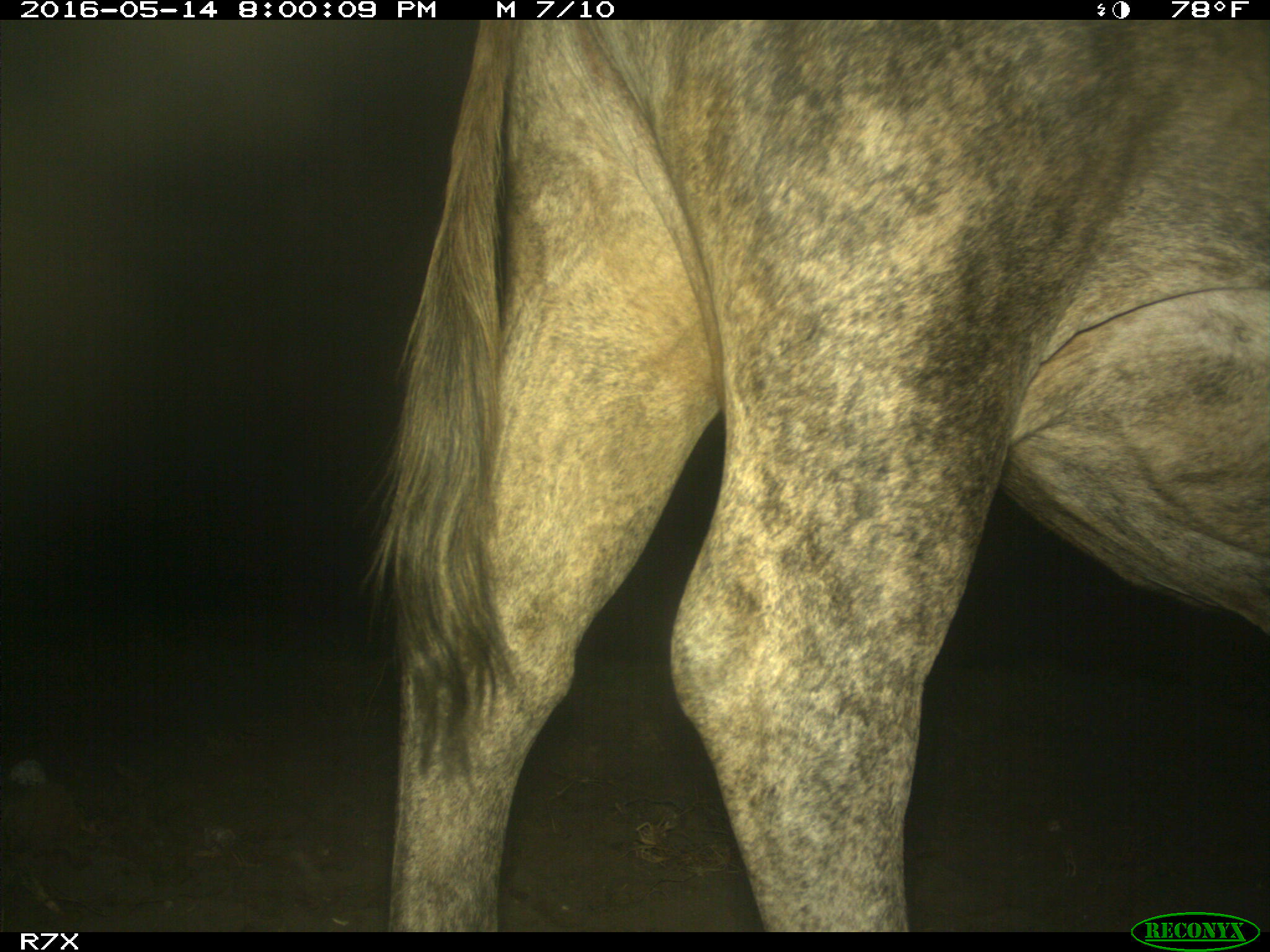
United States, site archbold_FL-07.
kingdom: Animalia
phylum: Chordata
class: Mammalia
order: Artiodactyla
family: Bovidae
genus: Bos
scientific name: Bos taurus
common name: domestic cow